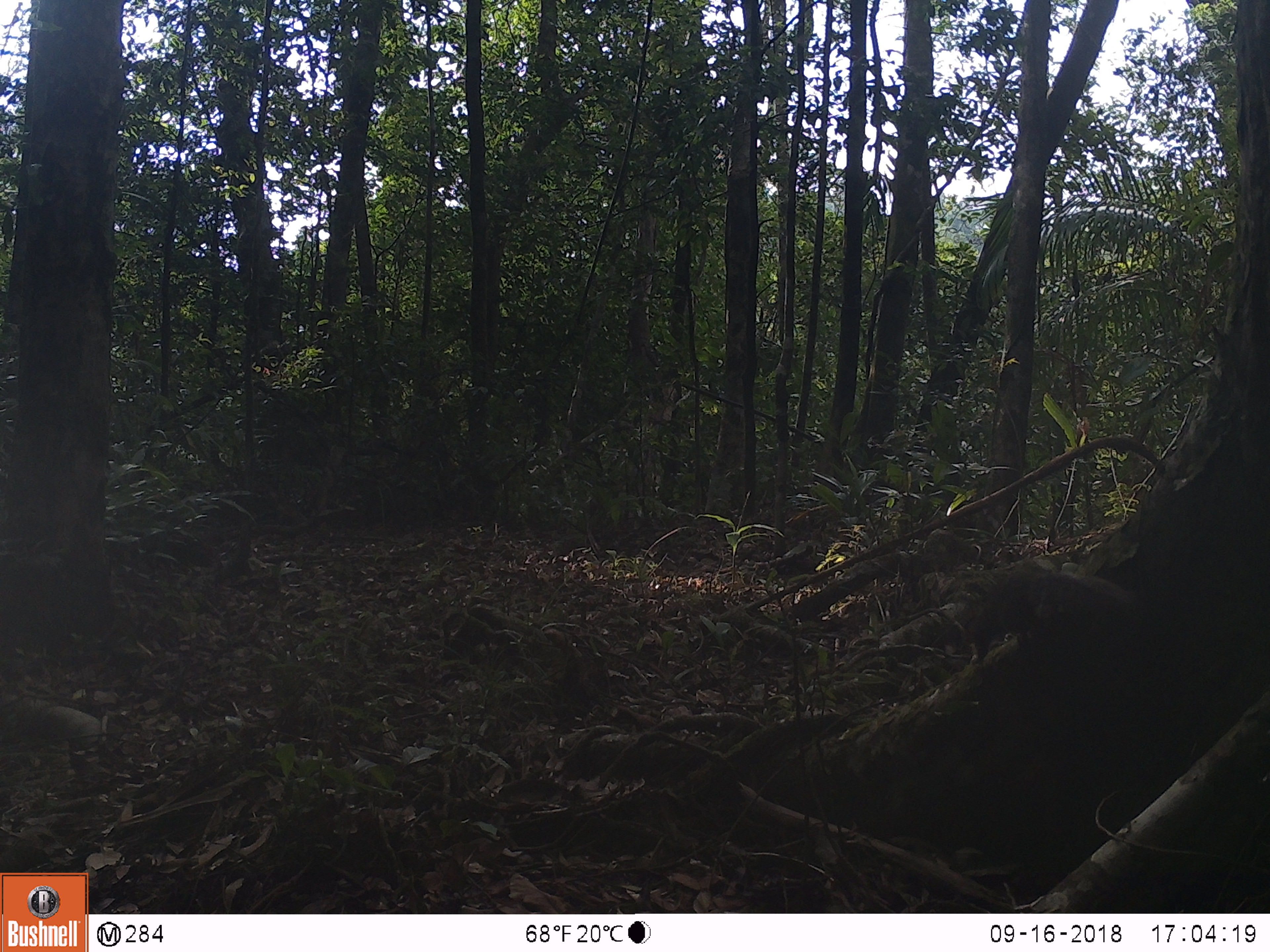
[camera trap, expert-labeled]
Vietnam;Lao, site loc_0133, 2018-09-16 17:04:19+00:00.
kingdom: Animalia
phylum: Chordata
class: Mammalia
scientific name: Mammalia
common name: mammal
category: unidentified small mammal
Unidentified small mammal (mammal) (Mammalia). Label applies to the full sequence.